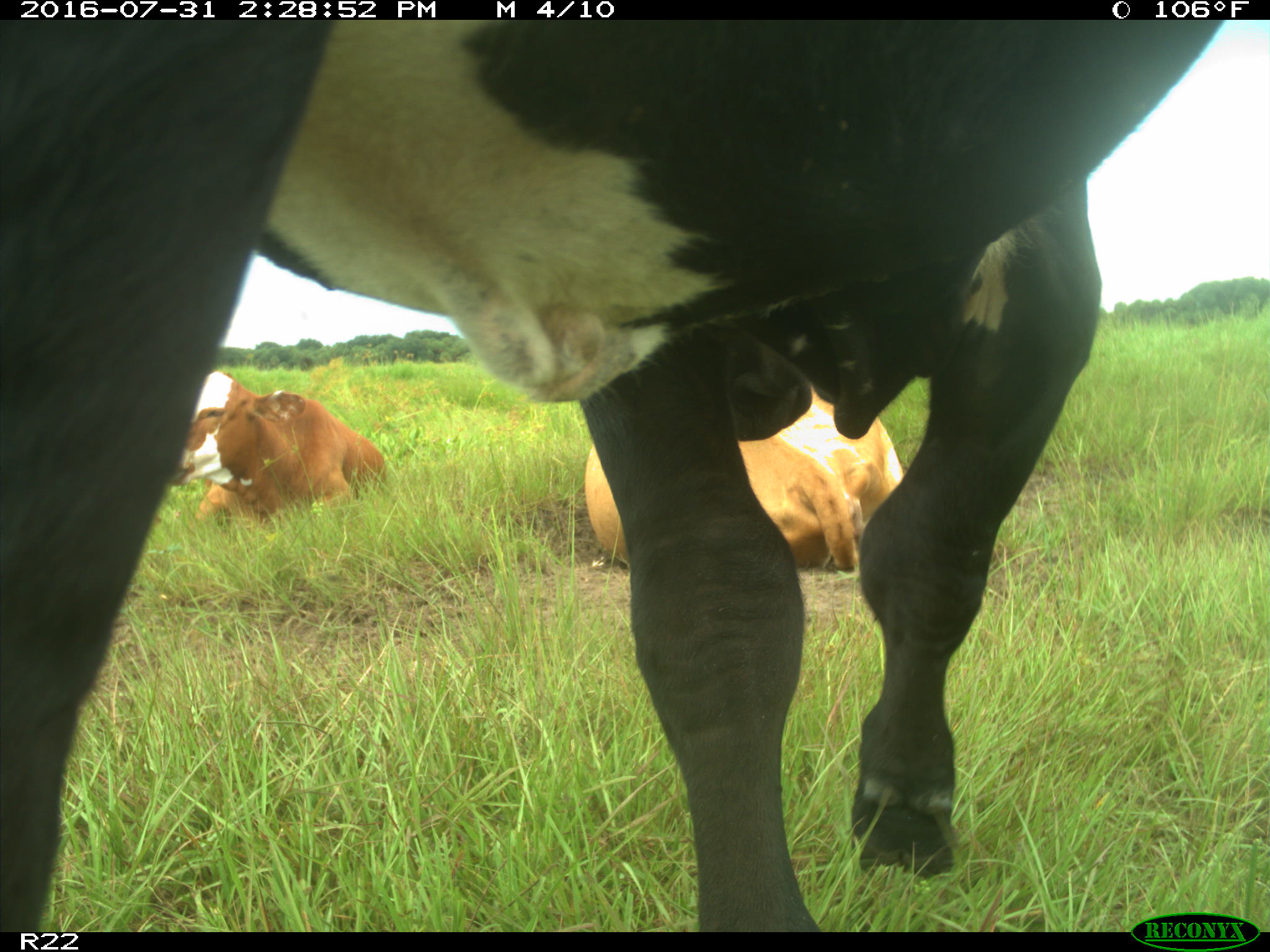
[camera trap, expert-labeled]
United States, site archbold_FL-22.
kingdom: Animalia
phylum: Chordata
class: Mammalia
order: Artiodactyla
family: Bovidae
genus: Bos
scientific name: Bos taurus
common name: domestic cow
Bos taurus (domestic cow).